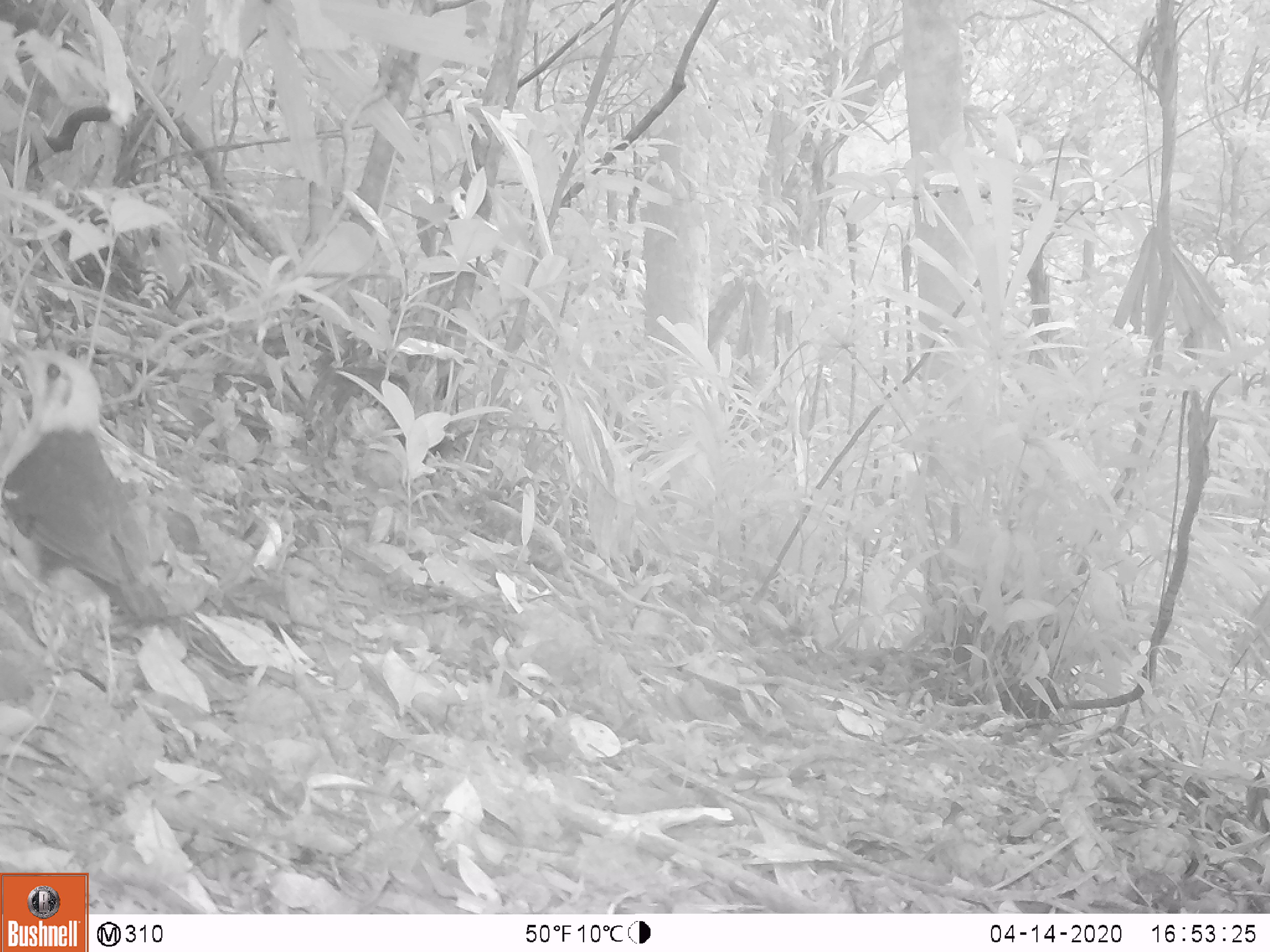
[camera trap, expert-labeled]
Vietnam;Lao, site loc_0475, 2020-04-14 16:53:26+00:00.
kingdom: Animalia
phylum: Chordata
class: Aves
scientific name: Aves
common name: bird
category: unidentified bird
Unidentified bird (bird) (Aves). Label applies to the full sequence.